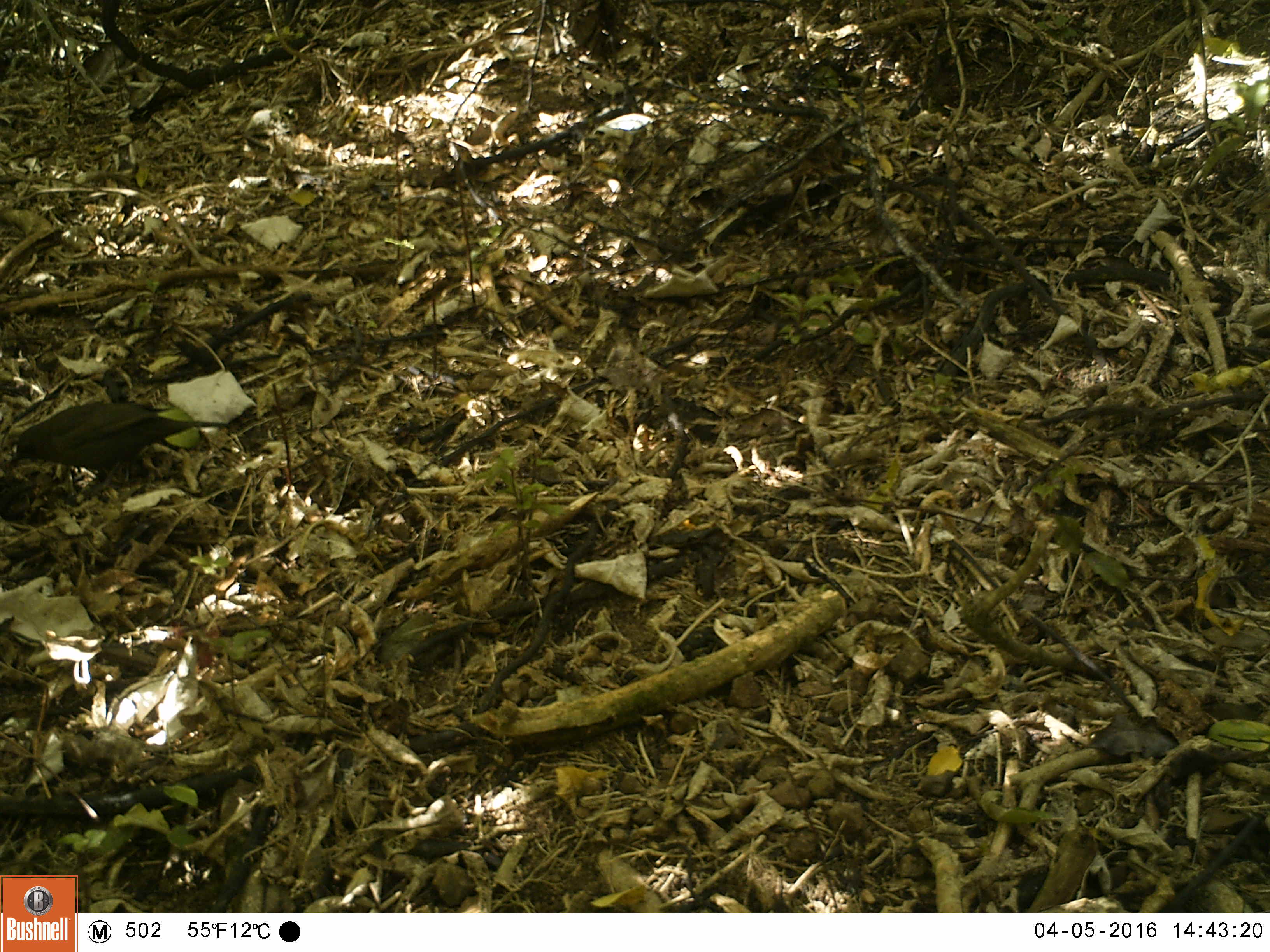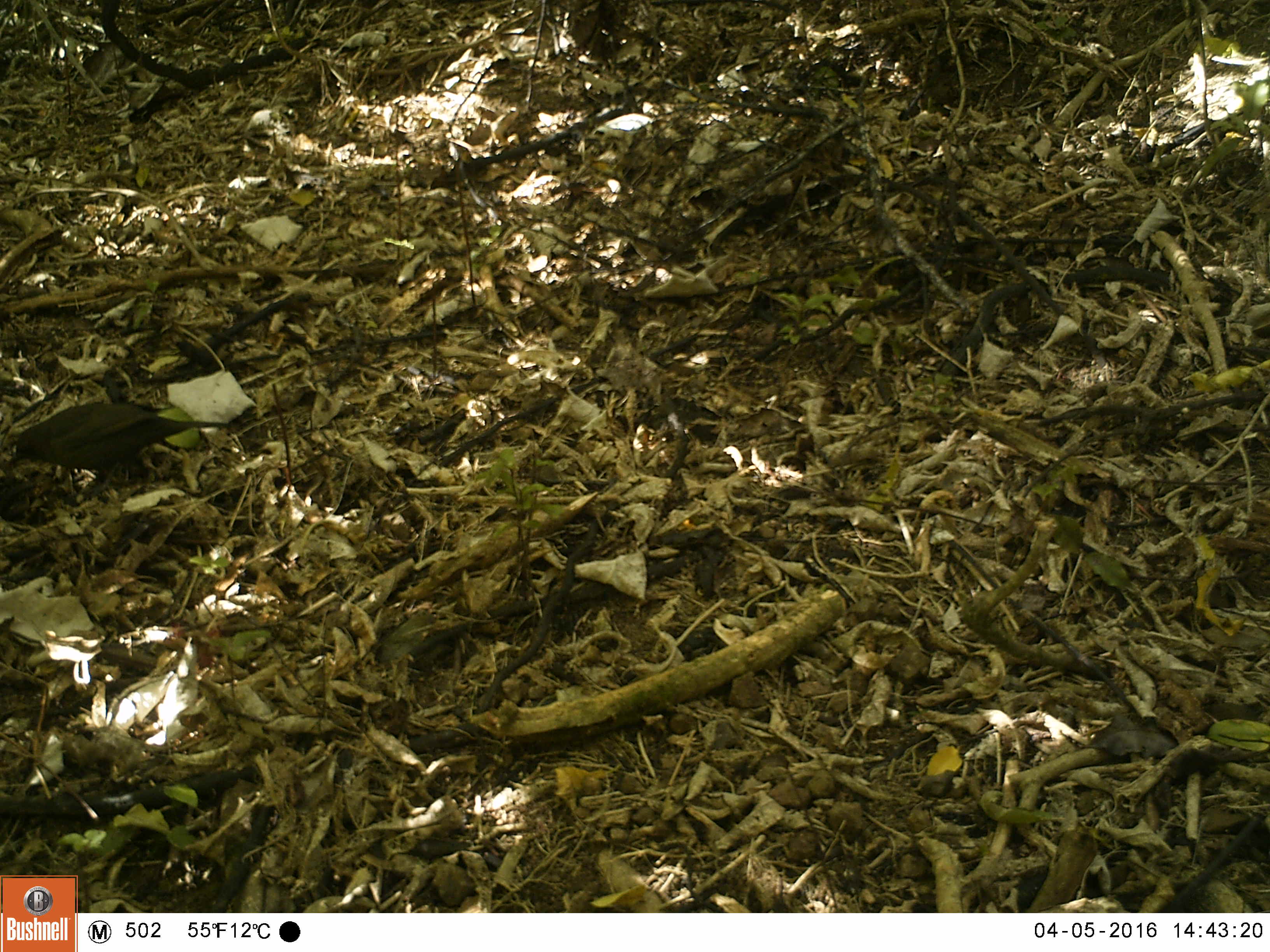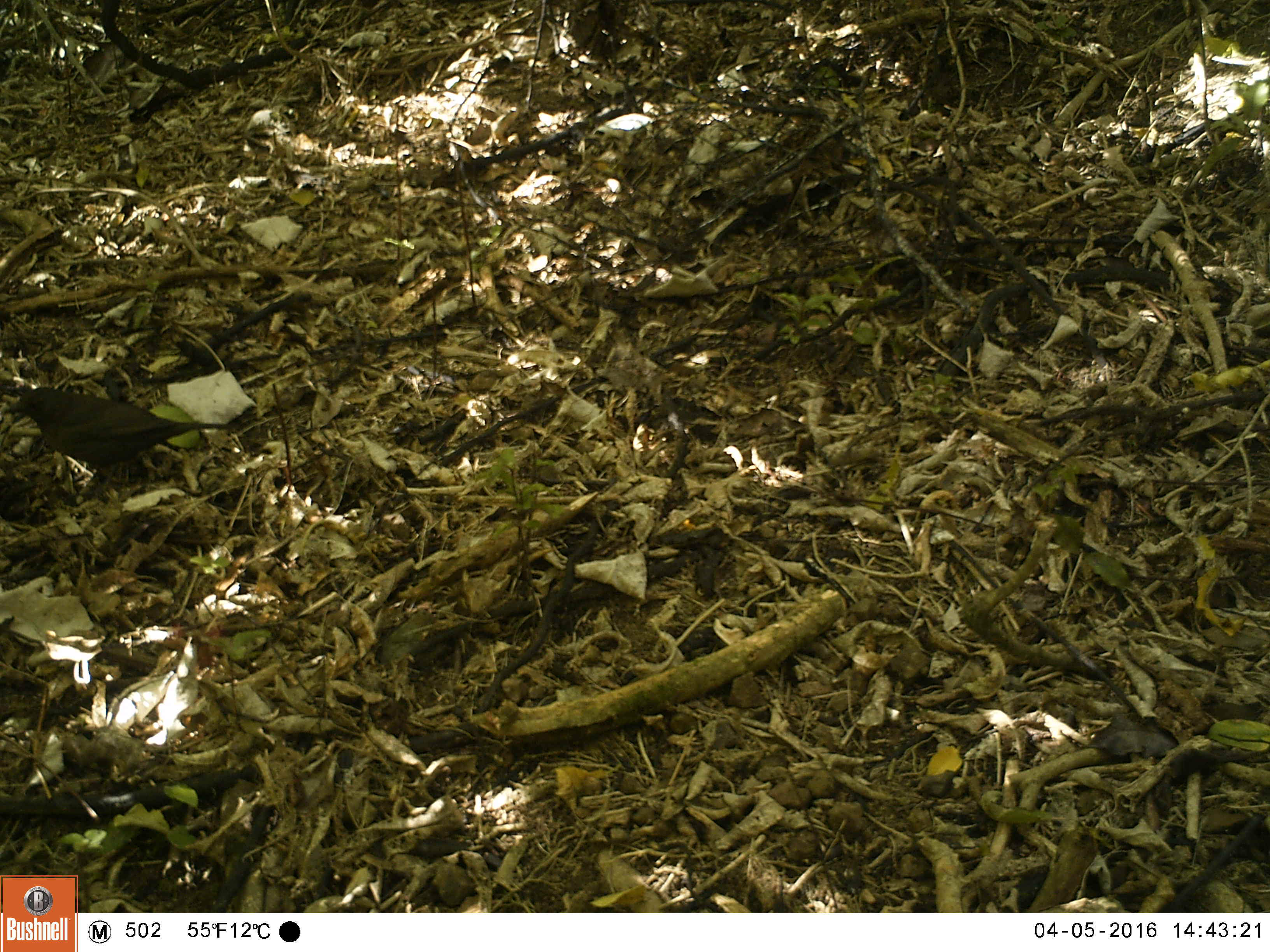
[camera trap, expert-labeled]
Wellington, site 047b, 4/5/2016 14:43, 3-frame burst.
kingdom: Animalia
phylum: Chordata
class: Aves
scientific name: Aves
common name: bird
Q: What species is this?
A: Bird (Aves).